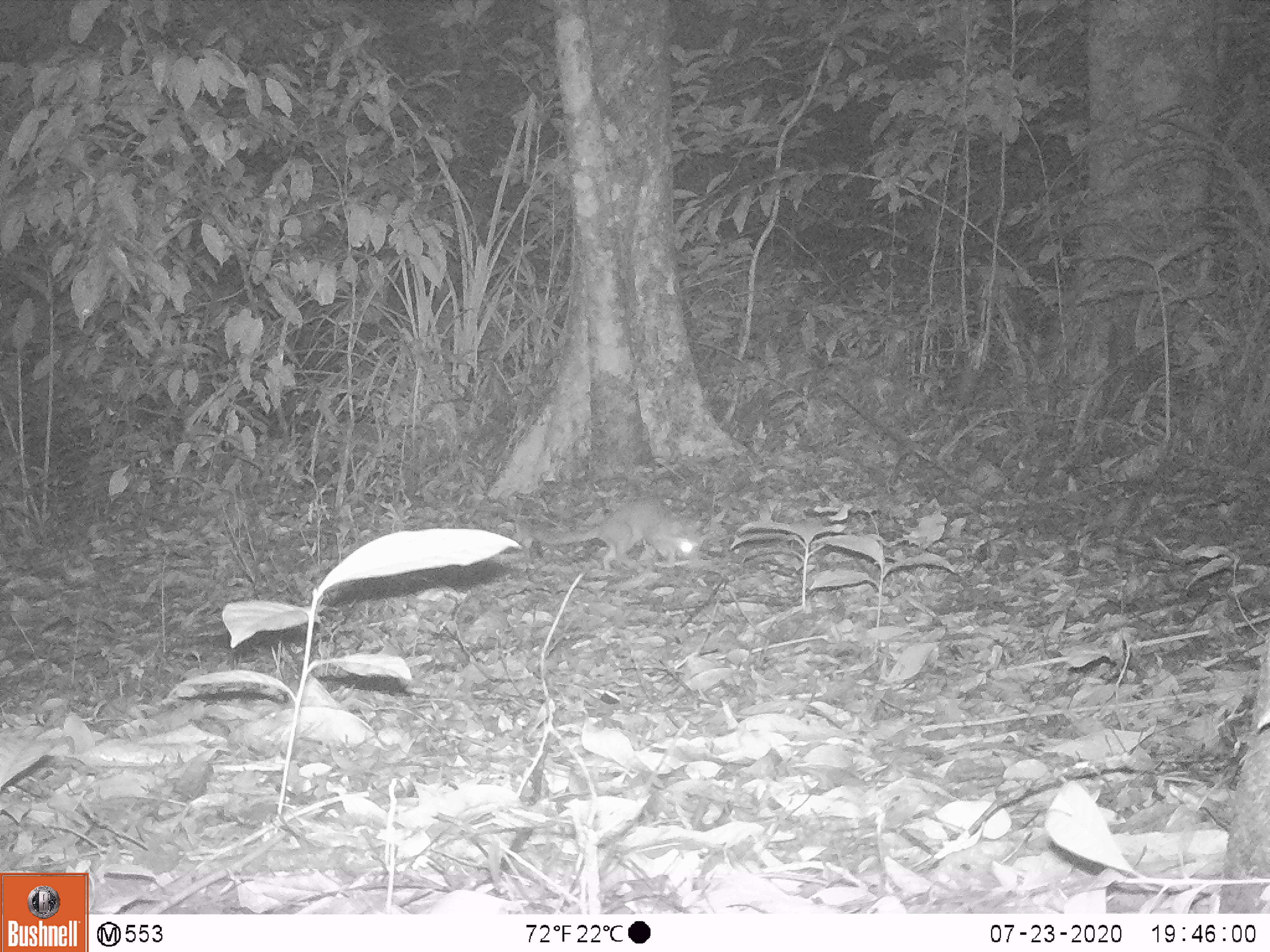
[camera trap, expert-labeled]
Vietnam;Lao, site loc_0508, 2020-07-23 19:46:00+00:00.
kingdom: Animalia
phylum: Chordata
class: Mammalia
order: Carnivora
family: Mustelidae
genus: Melogale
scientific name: Melogale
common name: ferret badger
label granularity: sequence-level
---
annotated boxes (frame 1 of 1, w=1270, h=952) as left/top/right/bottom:
ferret badger: 532/497/702/574